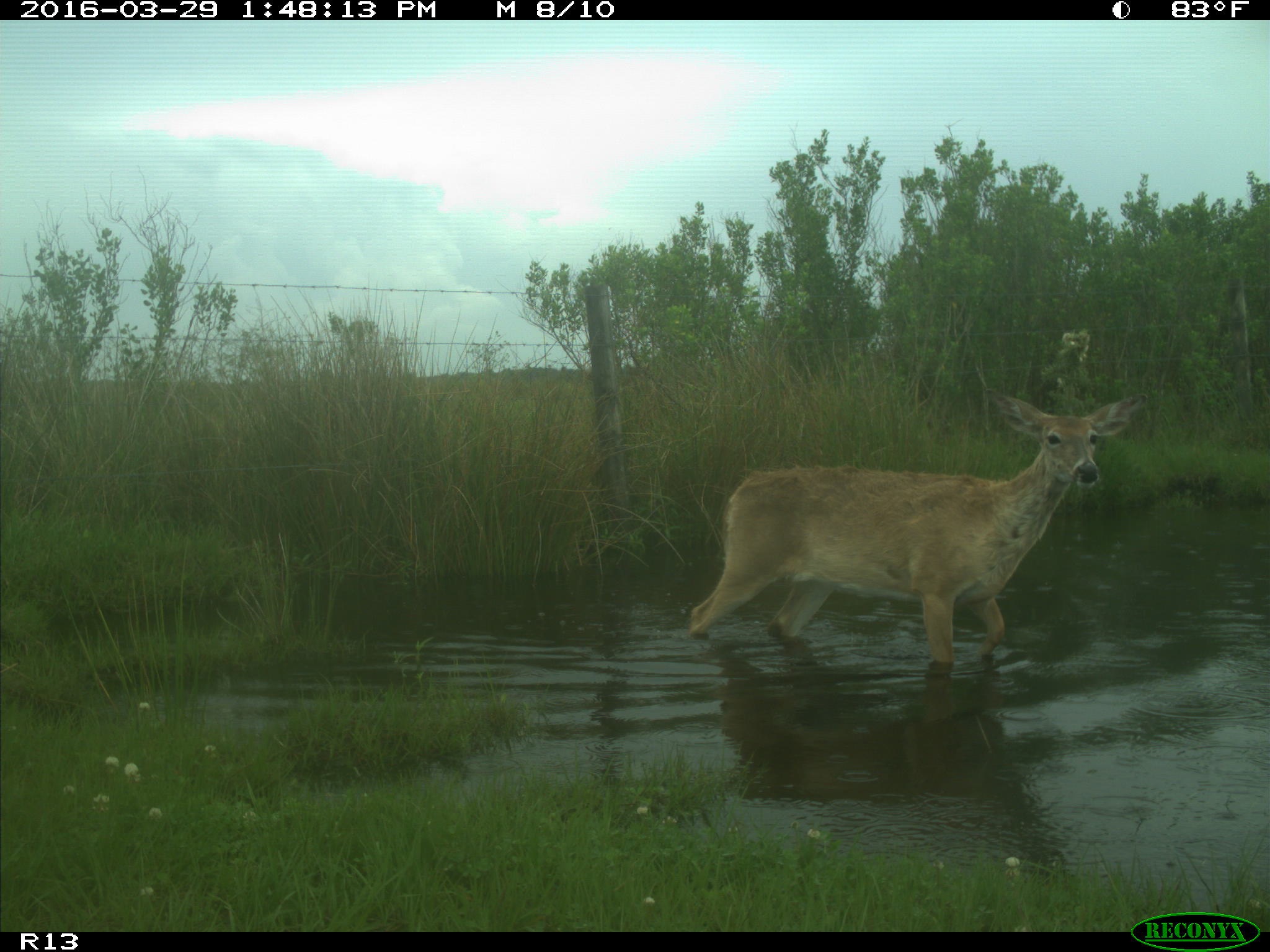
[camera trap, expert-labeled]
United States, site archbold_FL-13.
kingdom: Animalia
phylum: Chordata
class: Mammalia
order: Artiodactyla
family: Cervidae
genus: Odocoileus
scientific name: Odocoileus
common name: deer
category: unidentified deer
Unidentified deer (deer) (Odocoileus).